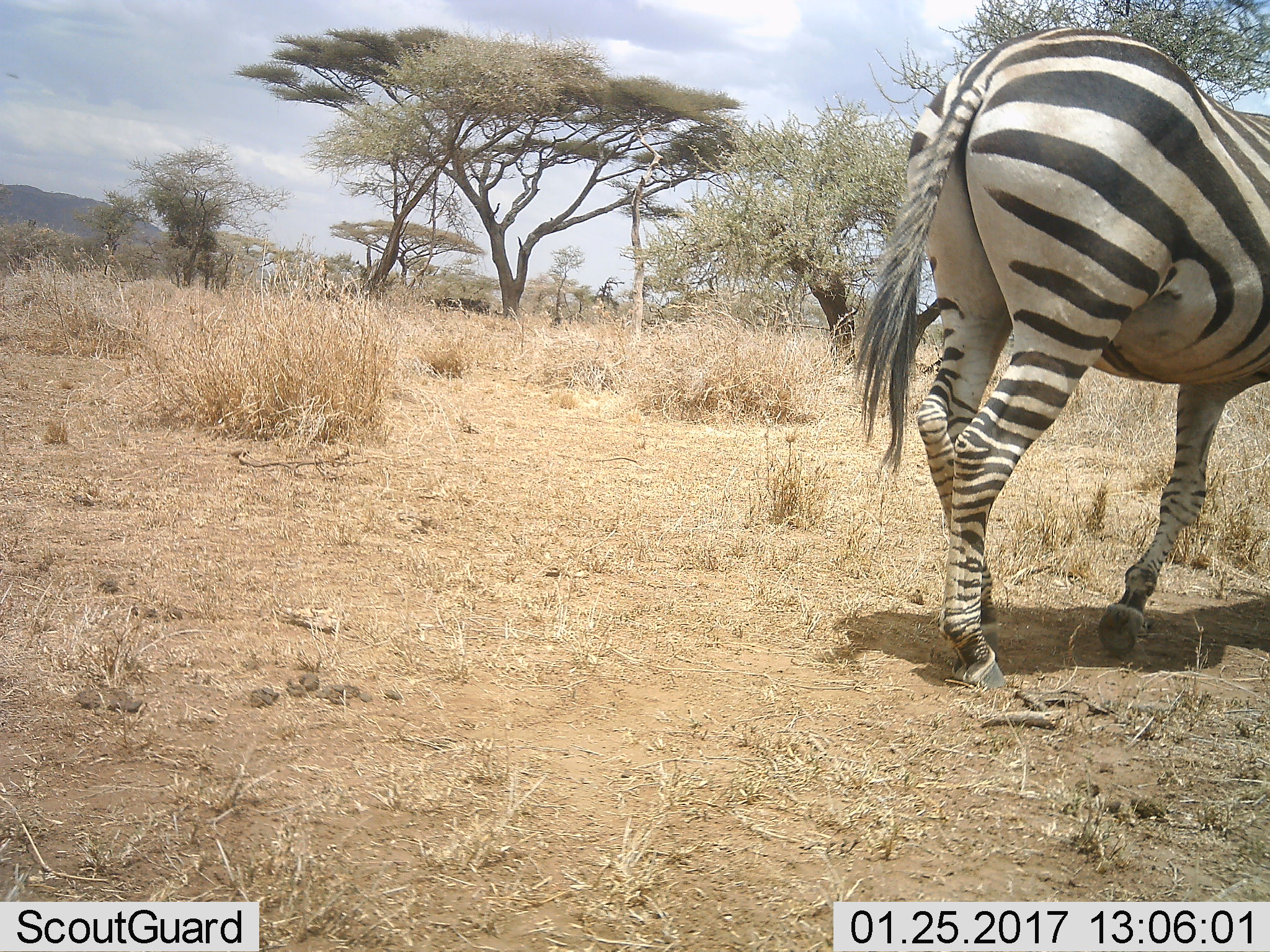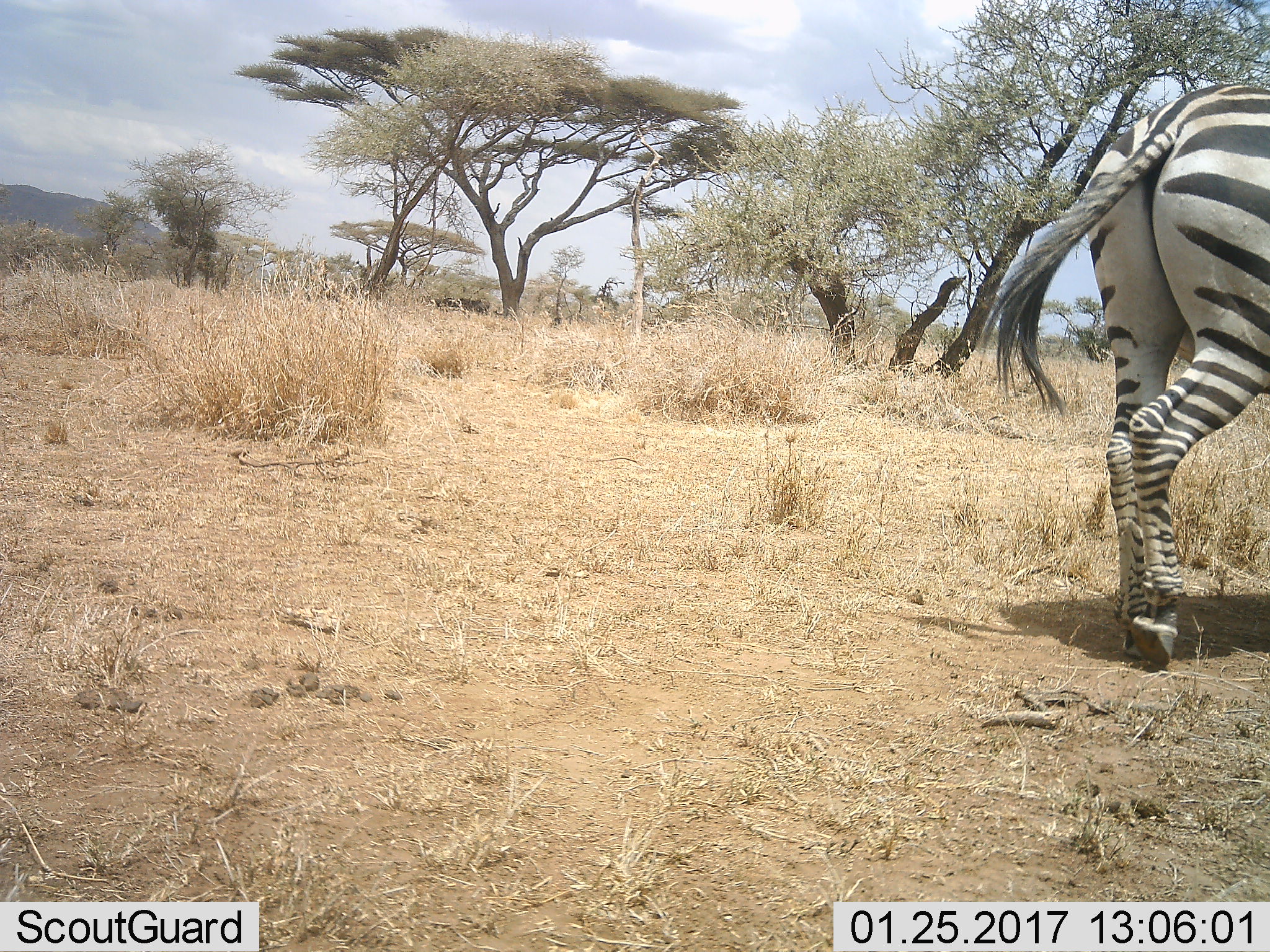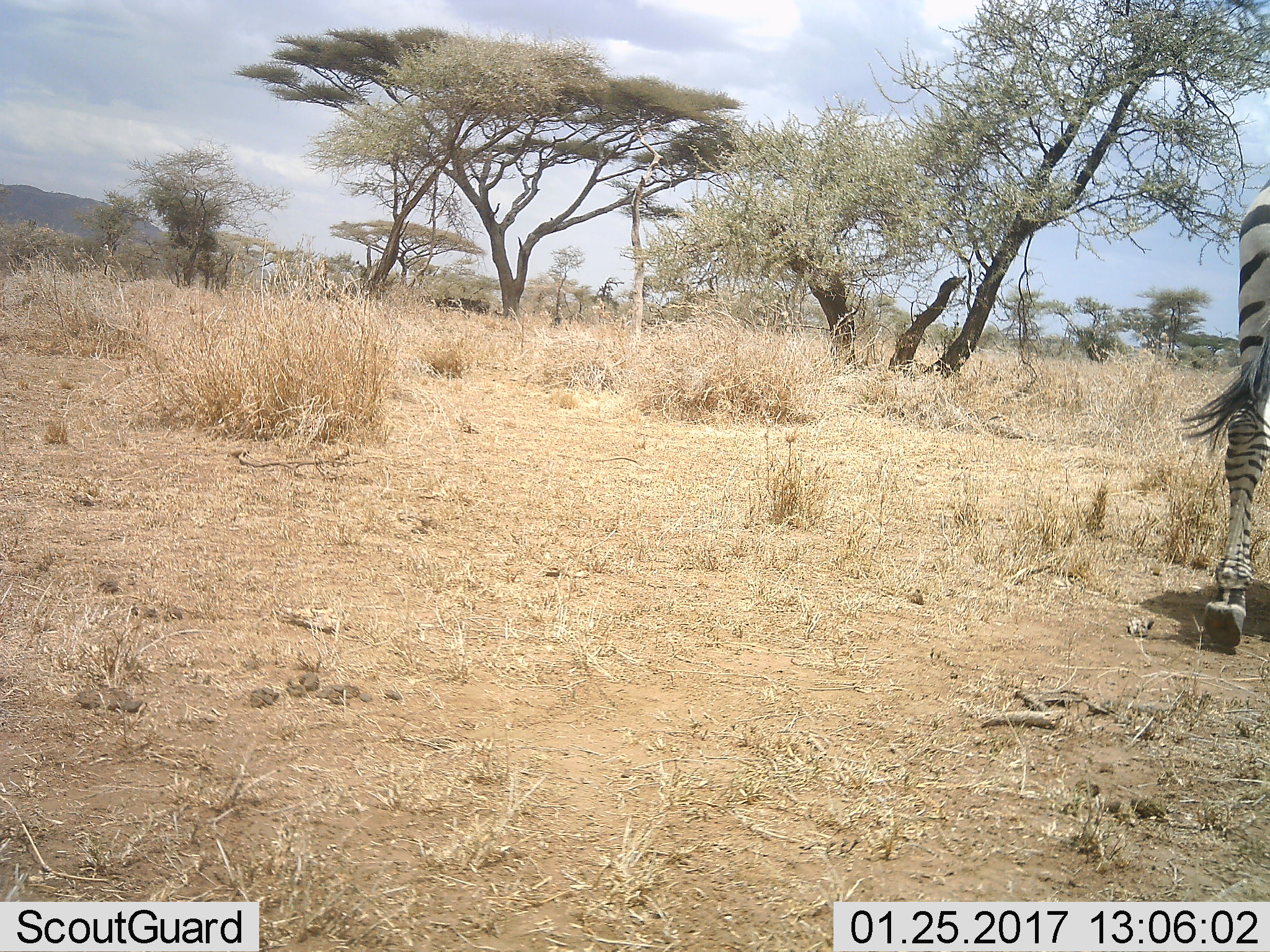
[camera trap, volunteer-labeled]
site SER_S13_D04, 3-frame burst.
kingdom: Animalia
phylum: Chordata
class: Mammalia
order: Perissodactyla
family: Equidae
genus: Equus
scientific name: Equus quagga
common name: plains zebra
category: zebraplains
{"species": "zebraplains (plains zebra) (Equus quagga)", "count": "1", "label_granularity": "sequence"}